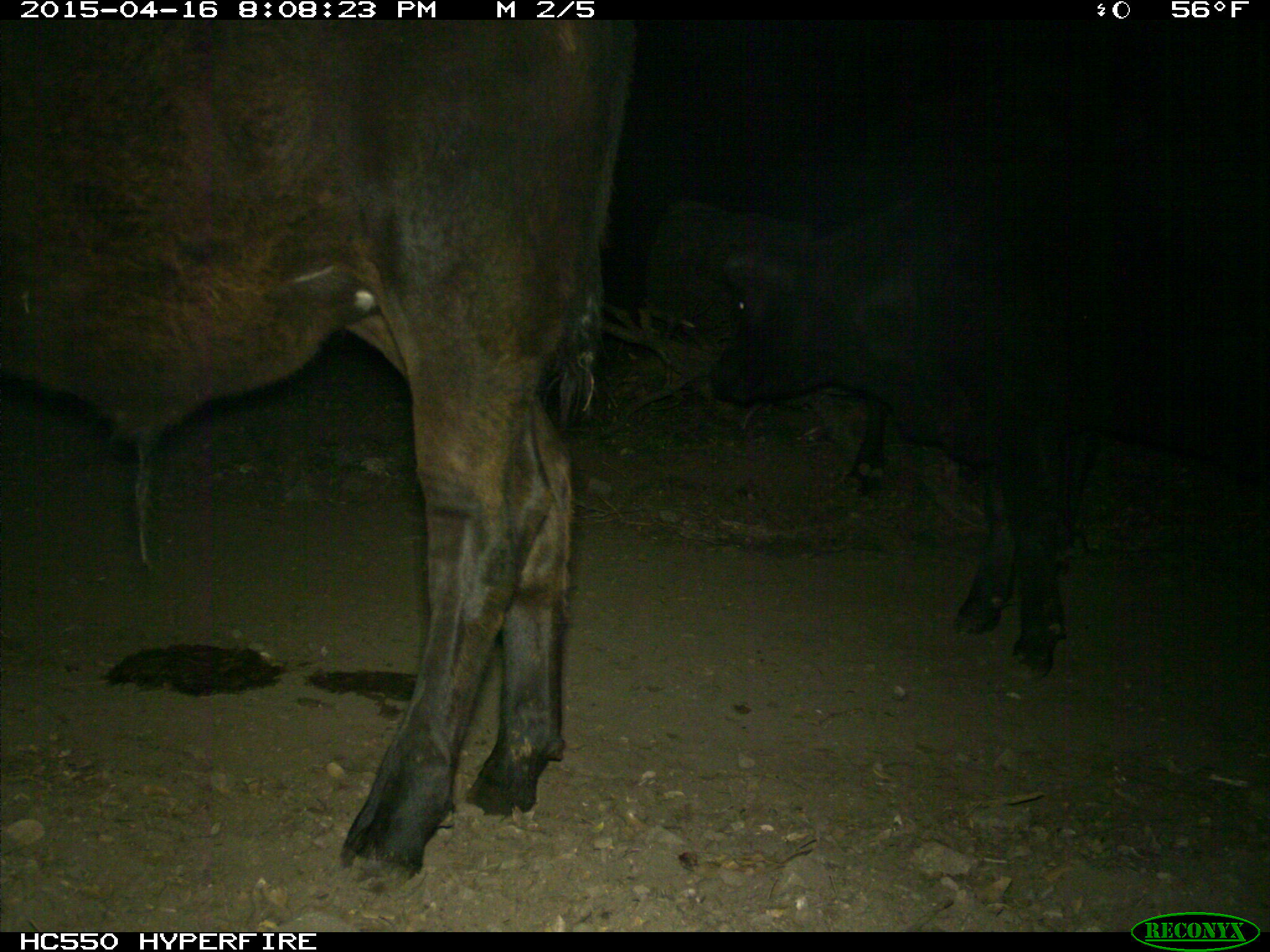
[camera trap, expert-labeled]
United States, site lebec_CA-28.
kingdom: Animalia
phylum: Chordata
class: Mammalia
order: Artiodactyla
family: Bovidae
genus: Bos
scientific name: Bos taurus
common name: domestic cow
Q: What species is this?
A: Bos taurus (domestic cow).